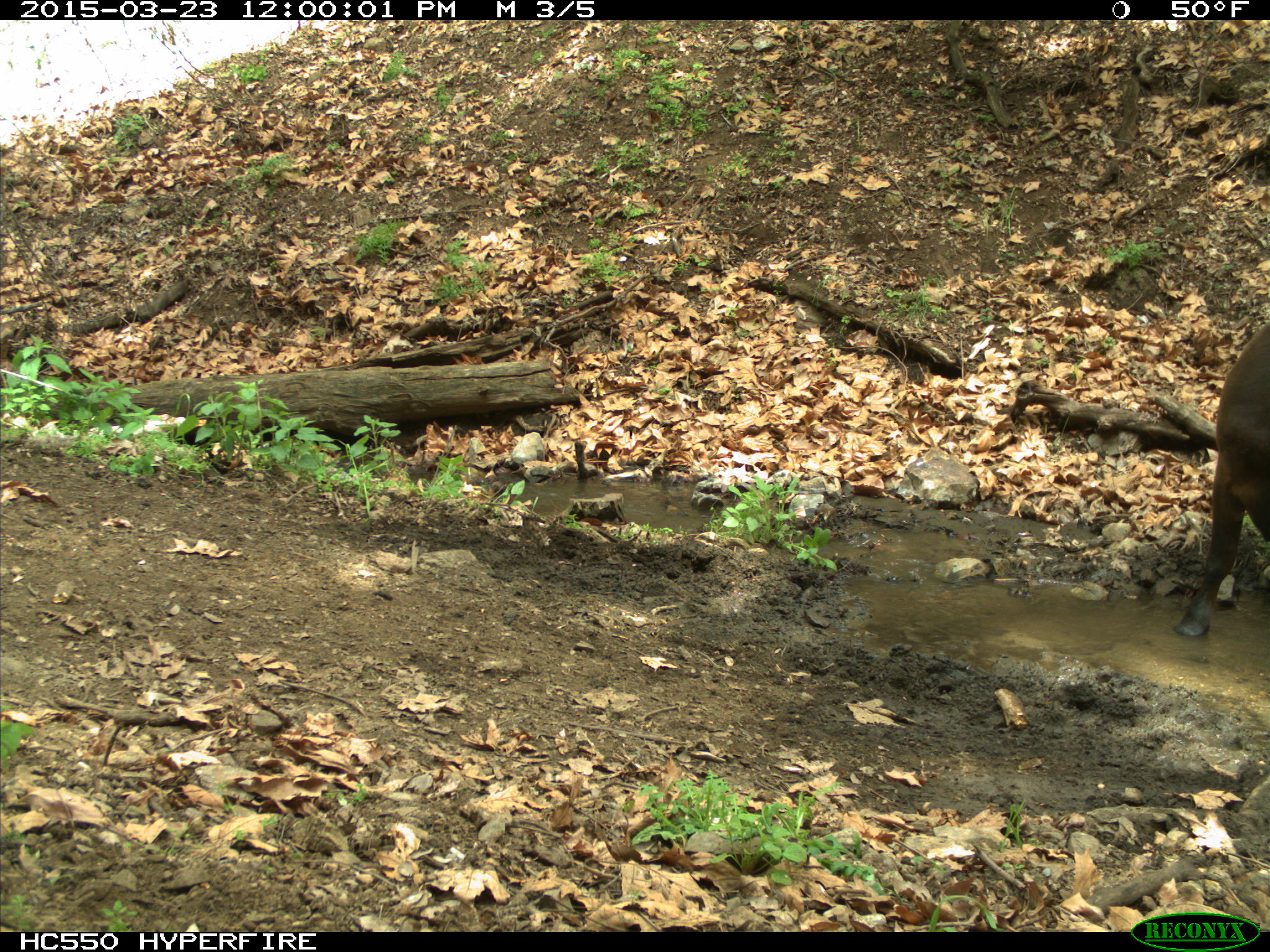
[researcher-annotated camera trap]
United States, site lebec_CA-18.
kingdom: Animalia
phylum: Chordata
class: Mammalia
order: Artiodactyla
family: Bovidae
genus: Bos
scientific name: Bos taurus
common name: domestic cow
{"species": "Bos taurus (domestic cow)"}